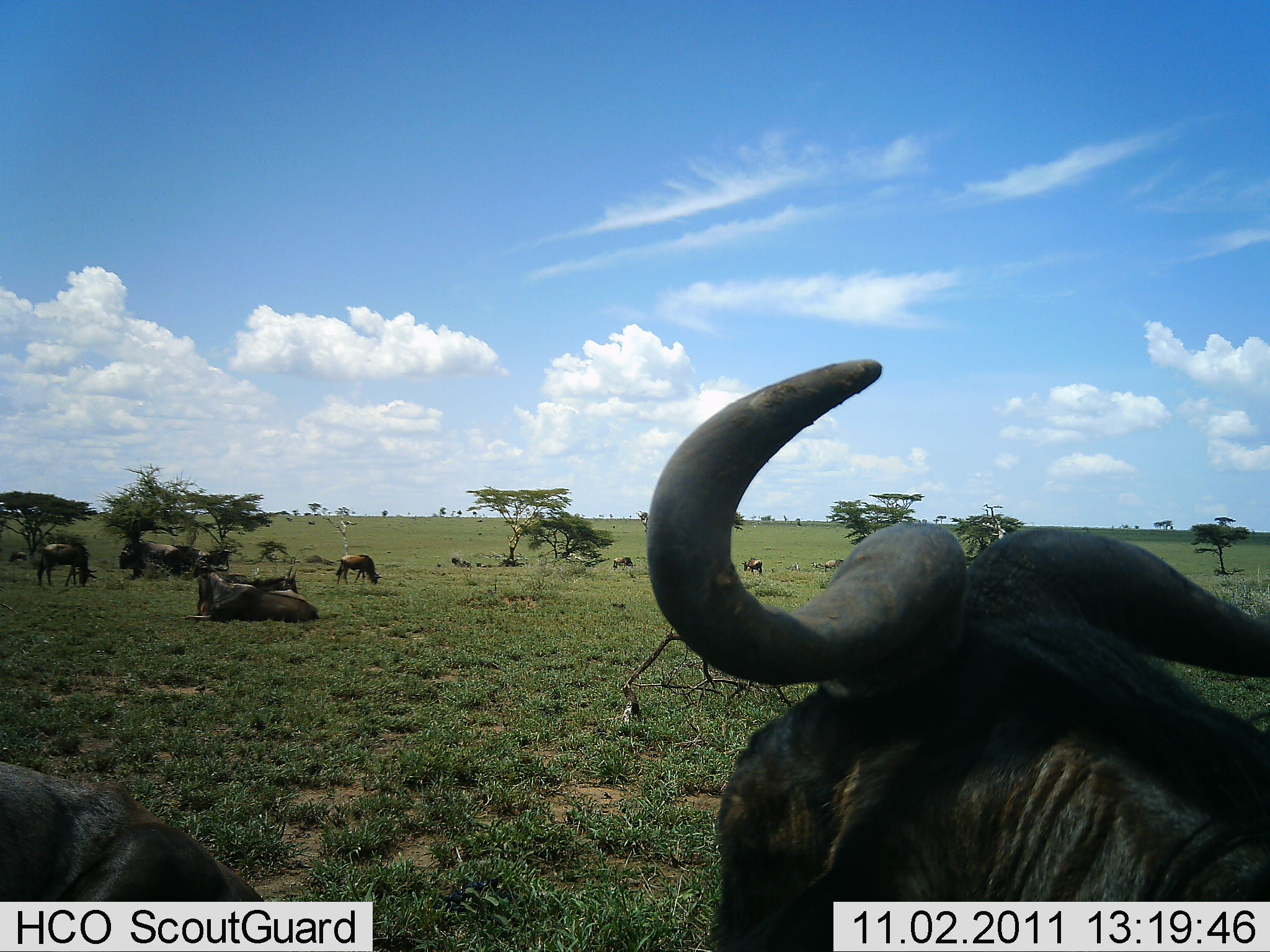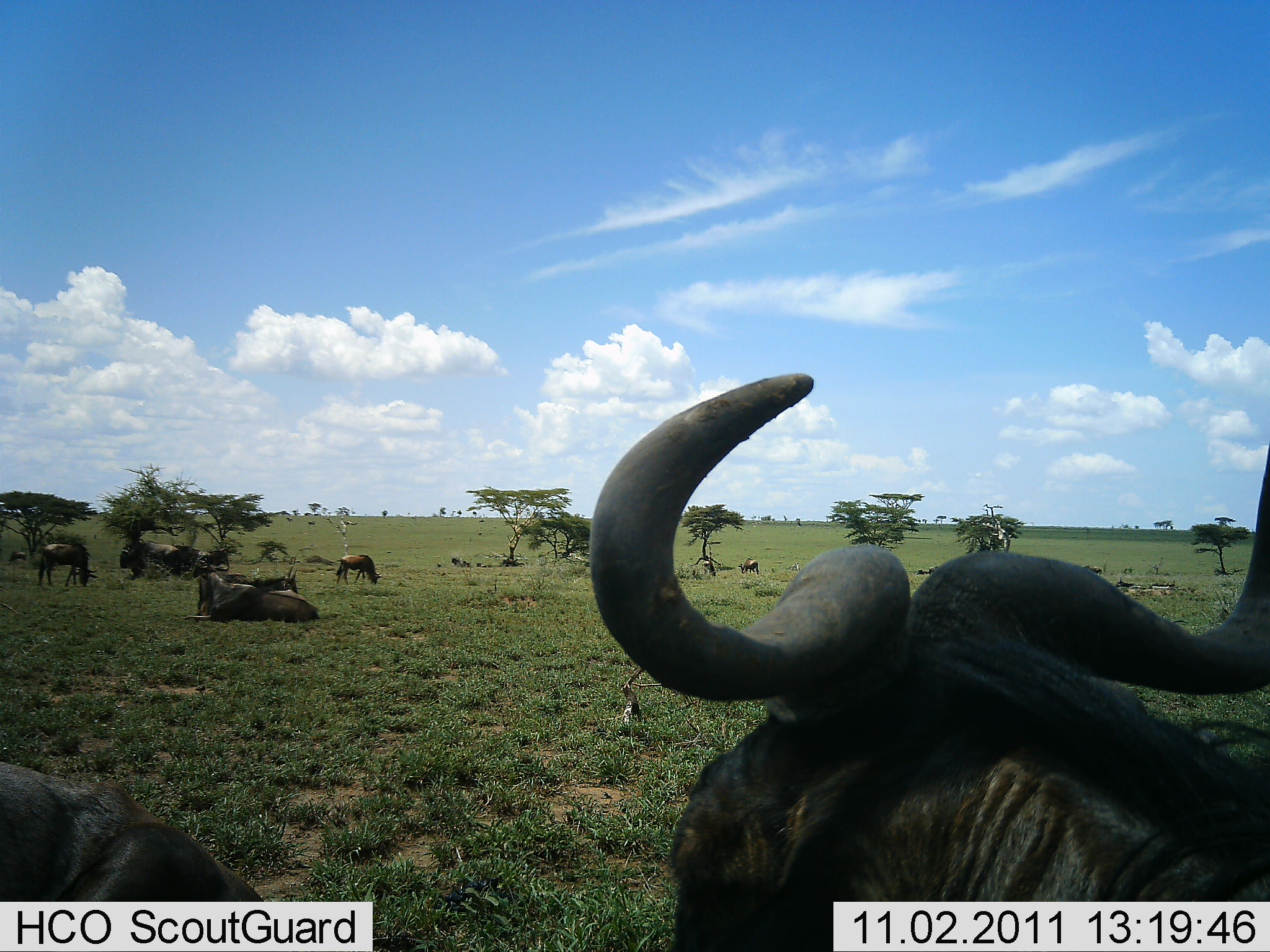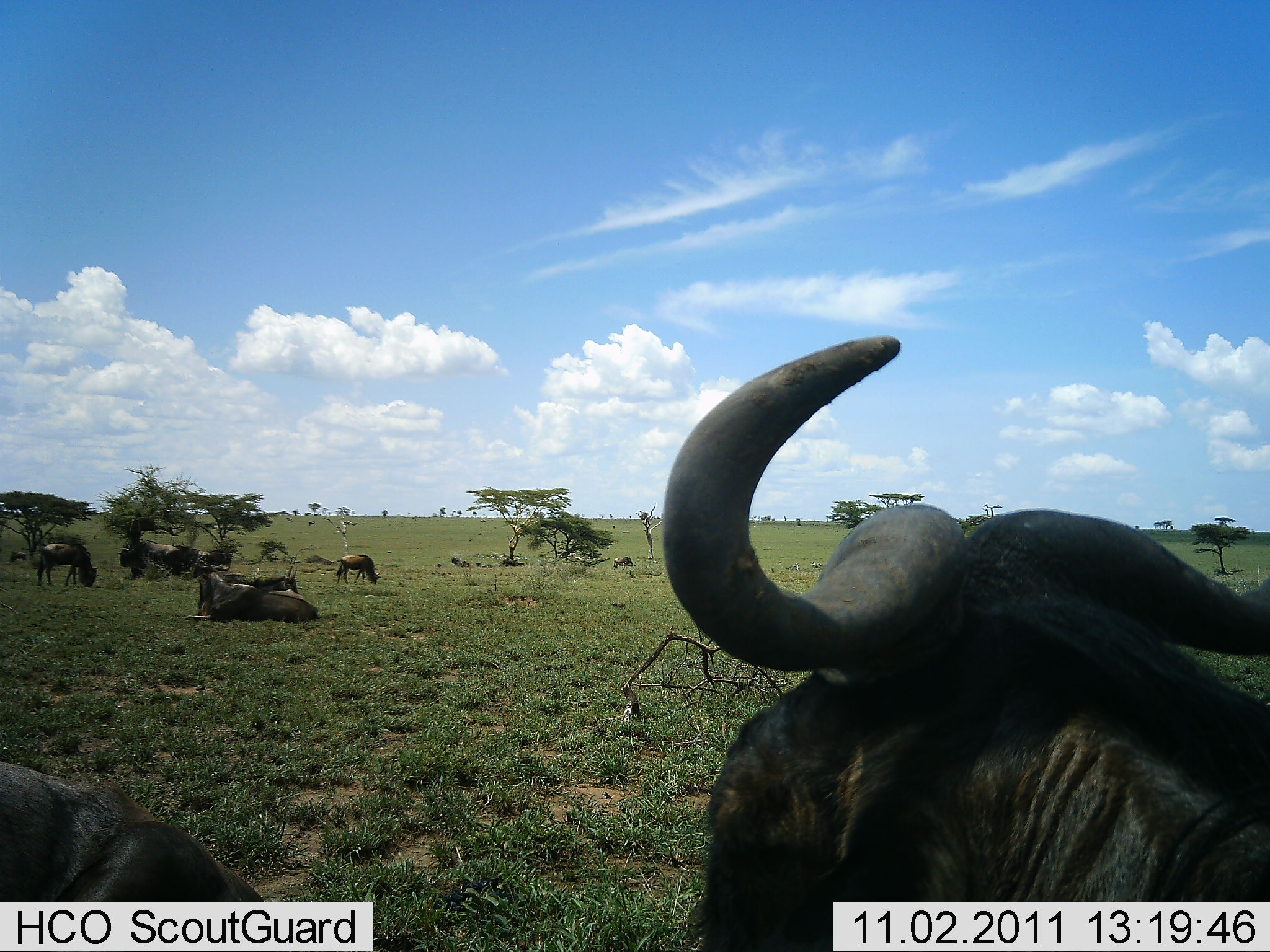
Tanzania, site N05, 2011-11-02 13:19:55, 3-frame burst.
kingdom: Animalia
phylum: Chordata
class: Mammalia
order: Artiodactyla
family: Bovidae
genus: Connochaetes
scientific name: Connochaetes taurinus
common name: blue wildebeest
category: wildebeest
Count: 8.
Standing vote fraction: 54%.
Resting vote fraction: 100%.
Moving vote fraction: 0%.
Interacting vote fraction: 0%.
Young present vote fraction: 8%.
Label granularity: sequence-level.